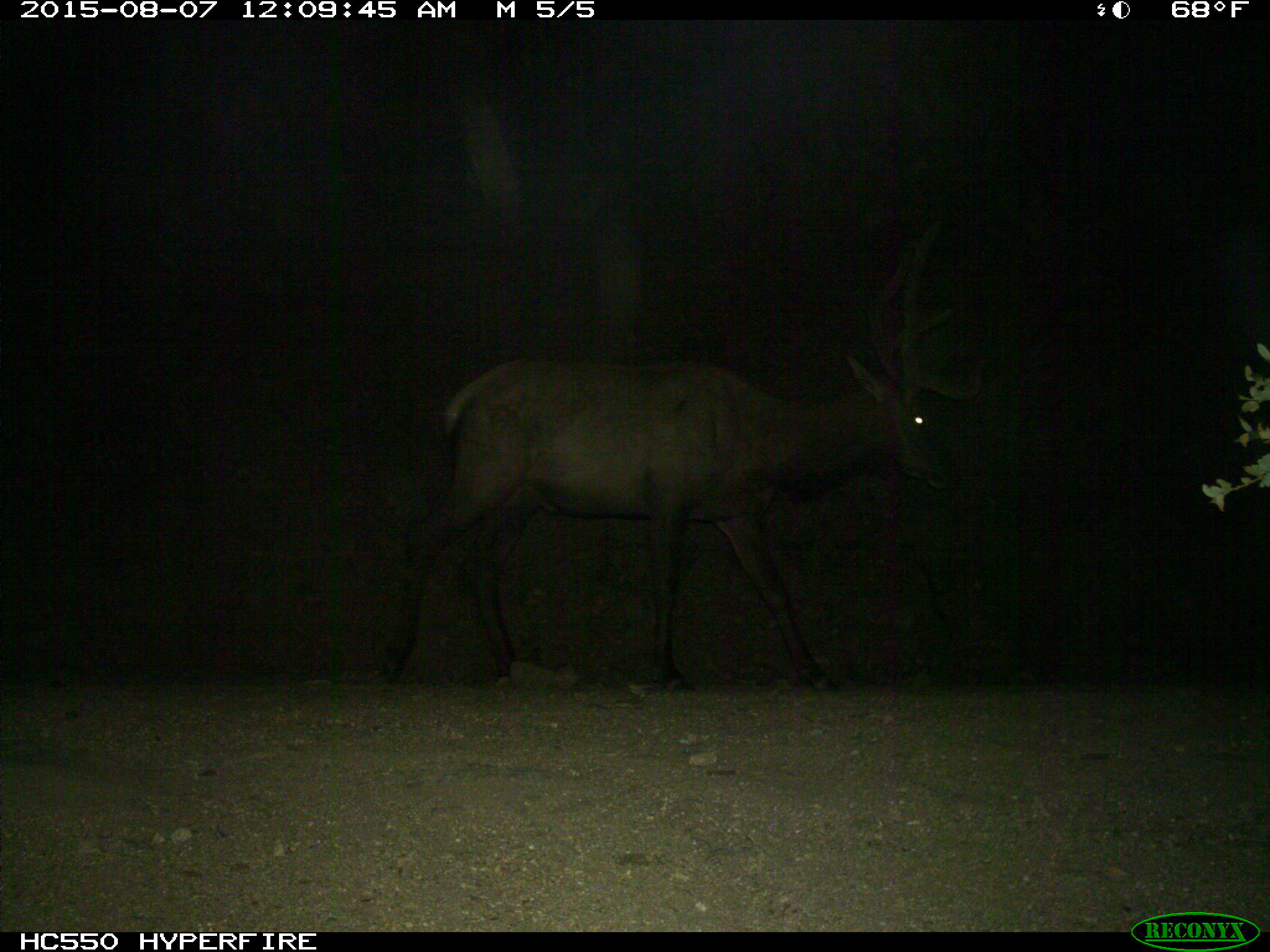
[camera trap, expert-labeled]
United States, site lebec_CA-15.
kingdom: Animalia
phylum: Chordata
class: Mammalia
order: Artiodactyla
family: Cervidae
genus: Cervus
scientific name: Cervus canadensis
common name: elk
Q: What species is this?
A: Cervus canadensis (elk).